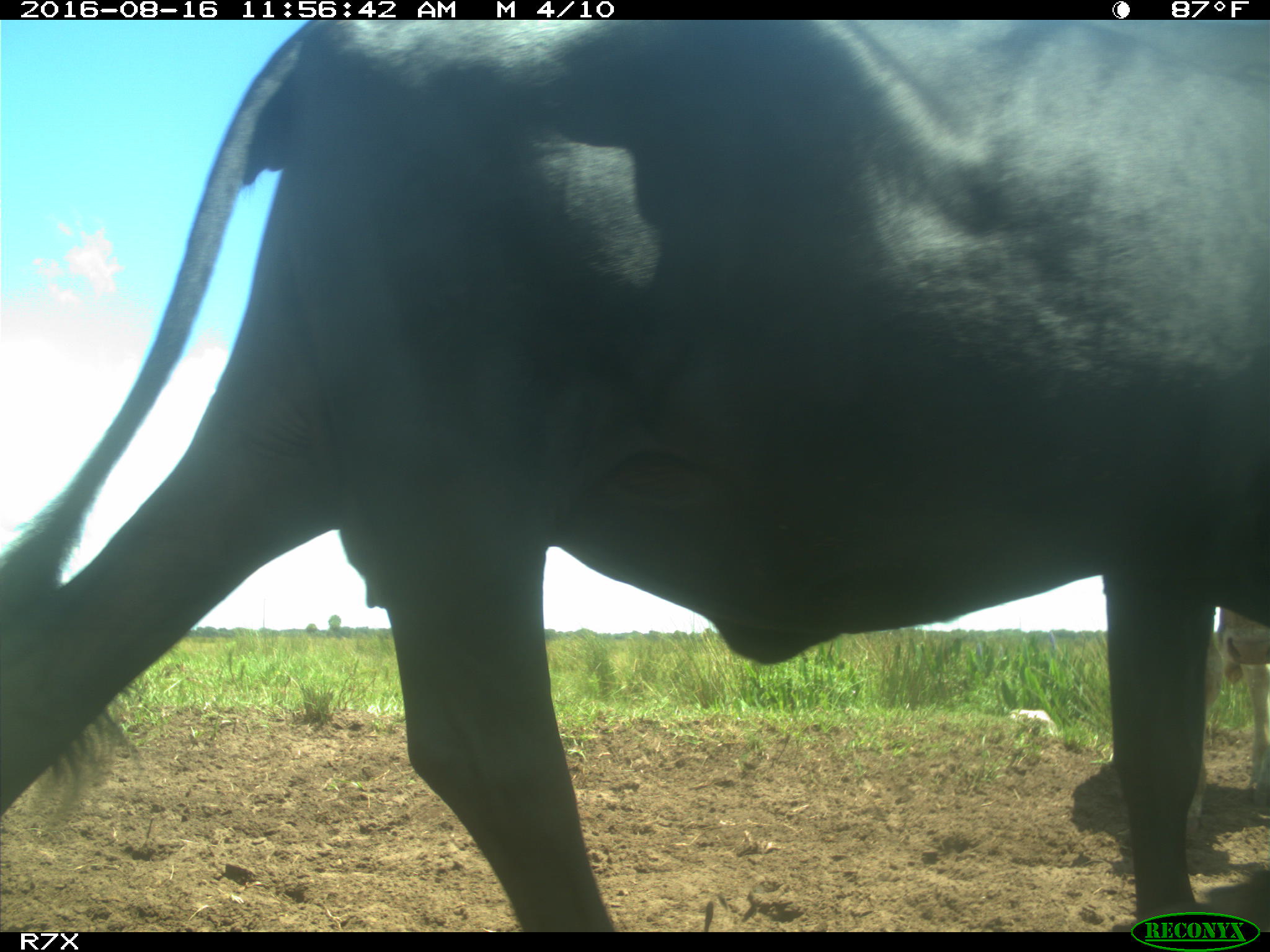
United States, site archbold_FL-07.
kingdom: Animalia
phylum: Chordata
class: Mammalia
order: Artiodactyla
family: Bovidae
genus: Bos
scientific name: Bos taurus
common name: domestic cow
Bos taurus (domestic cow).